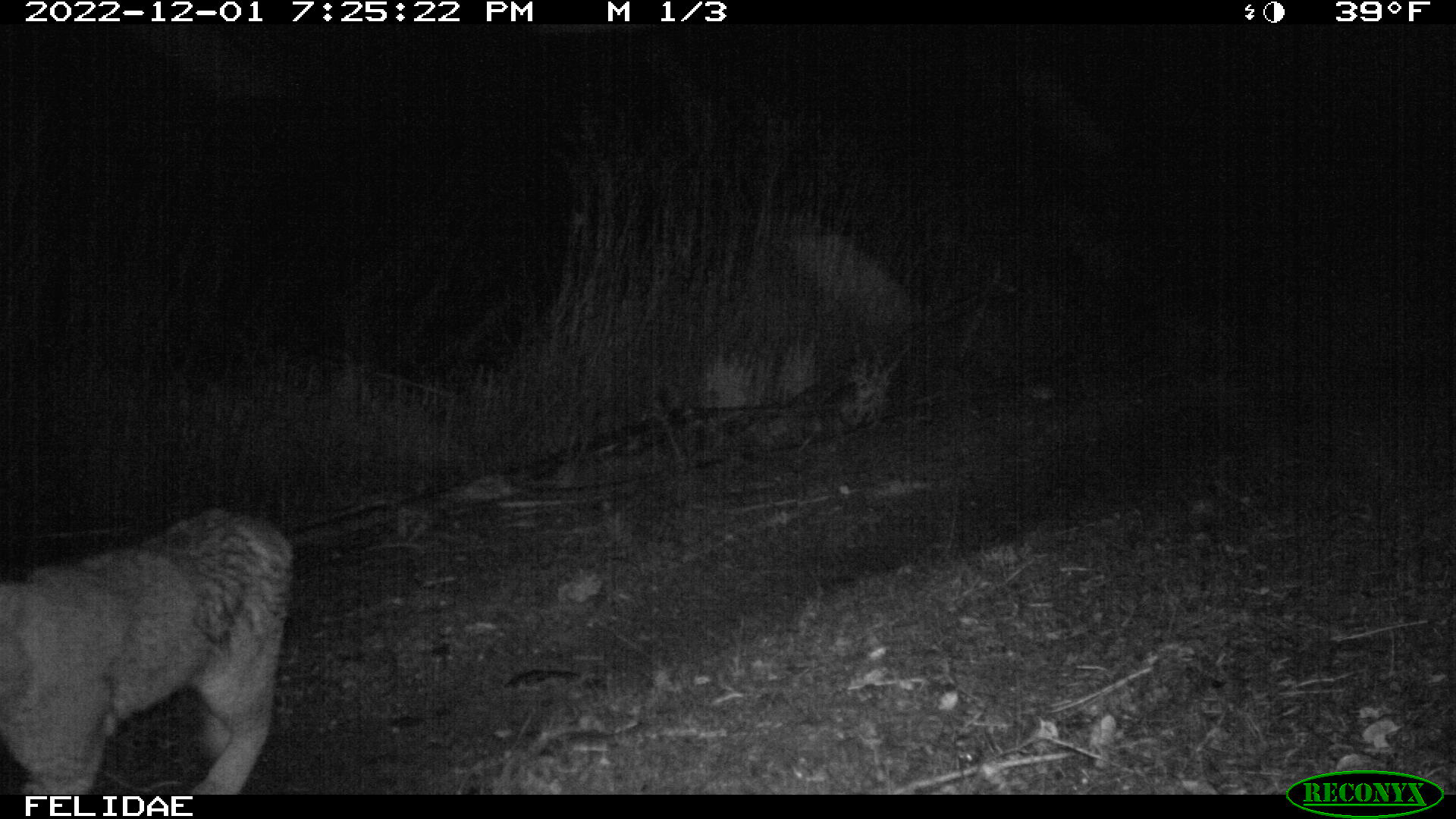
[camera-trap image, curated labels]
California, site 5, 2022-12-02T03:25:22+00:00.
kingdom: Animalia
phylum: Chordata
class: Mammalia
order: Carnivora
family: Felidae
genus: Lynx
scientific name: Lynx rufus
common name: bobcat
Bobcat (Lynx rufus).